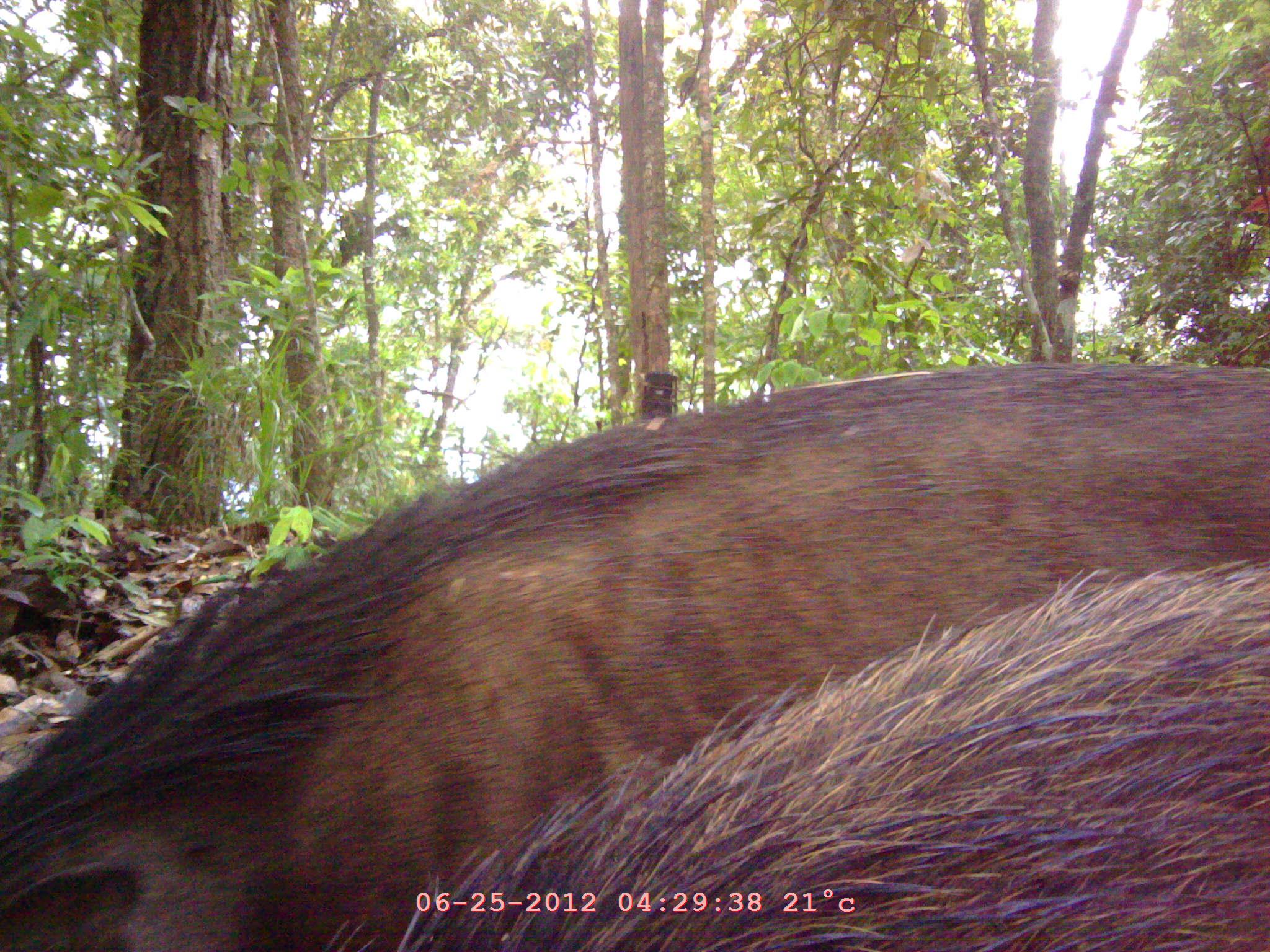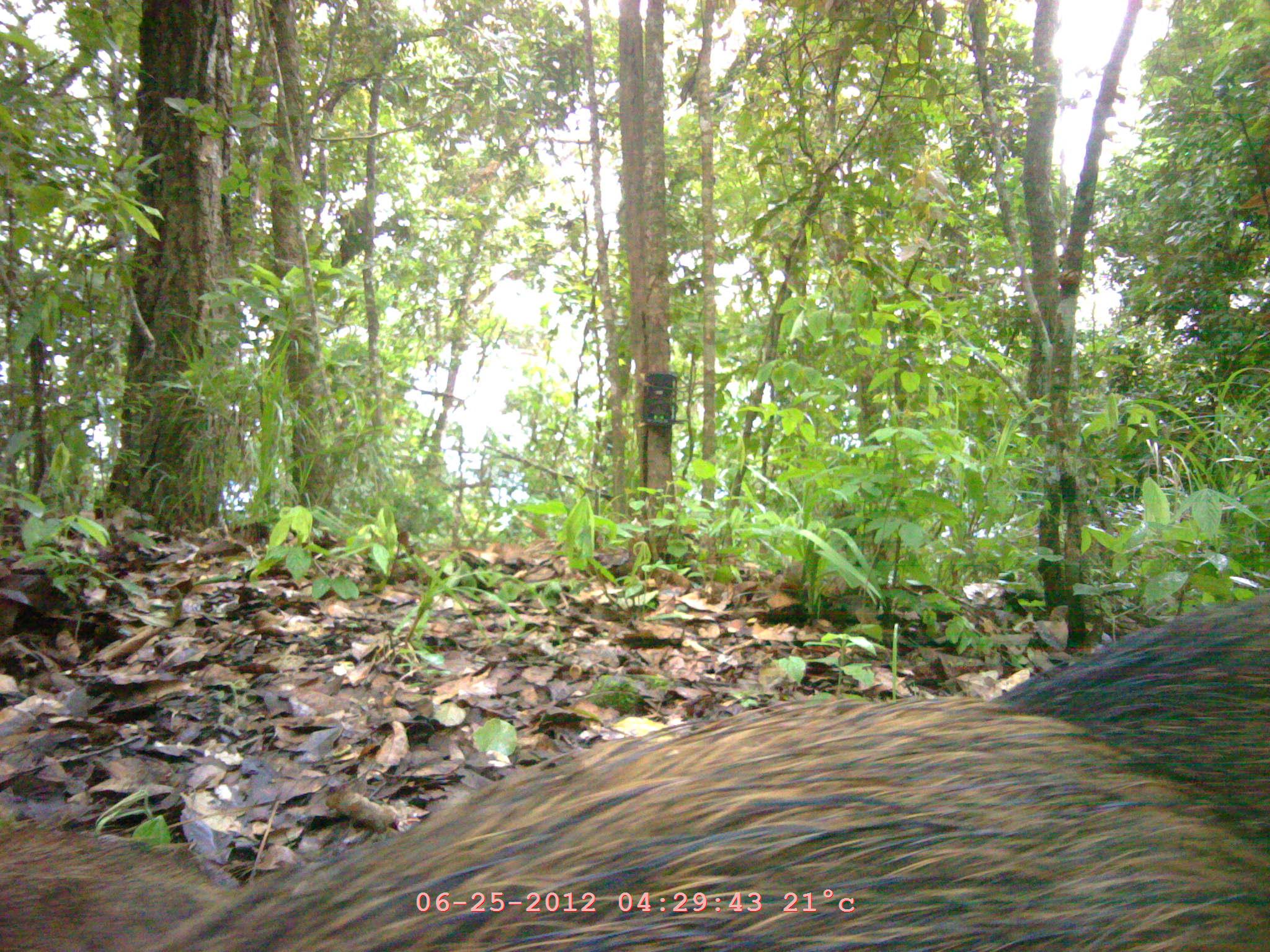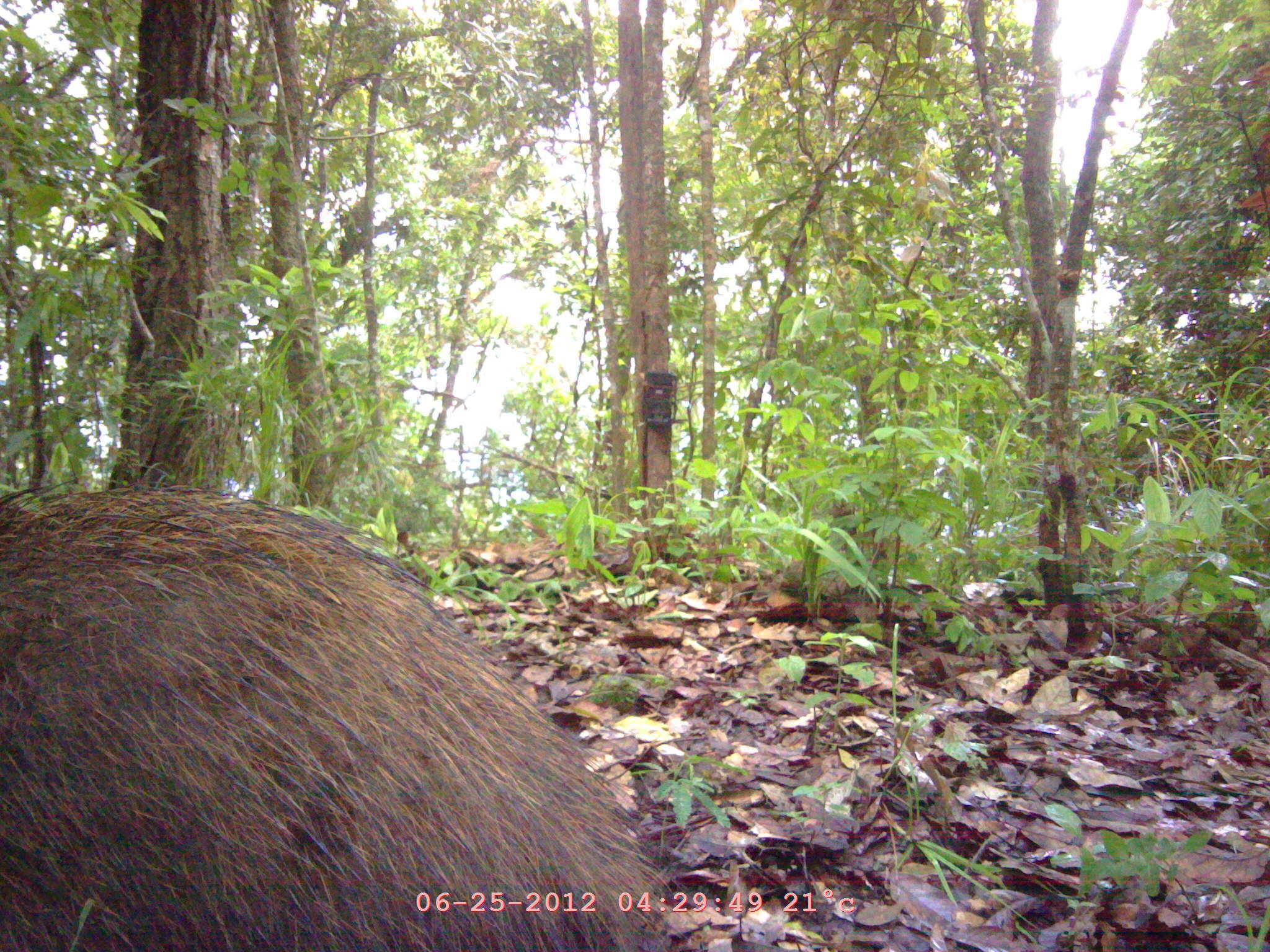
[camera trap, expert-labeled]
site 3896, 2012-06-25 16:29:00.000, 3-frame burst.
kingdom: Animalia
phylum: Chordata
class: Mammalia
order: Artiodactyla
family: Suidae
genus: Sus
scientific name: Sus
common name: pigs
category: sus sp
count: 2